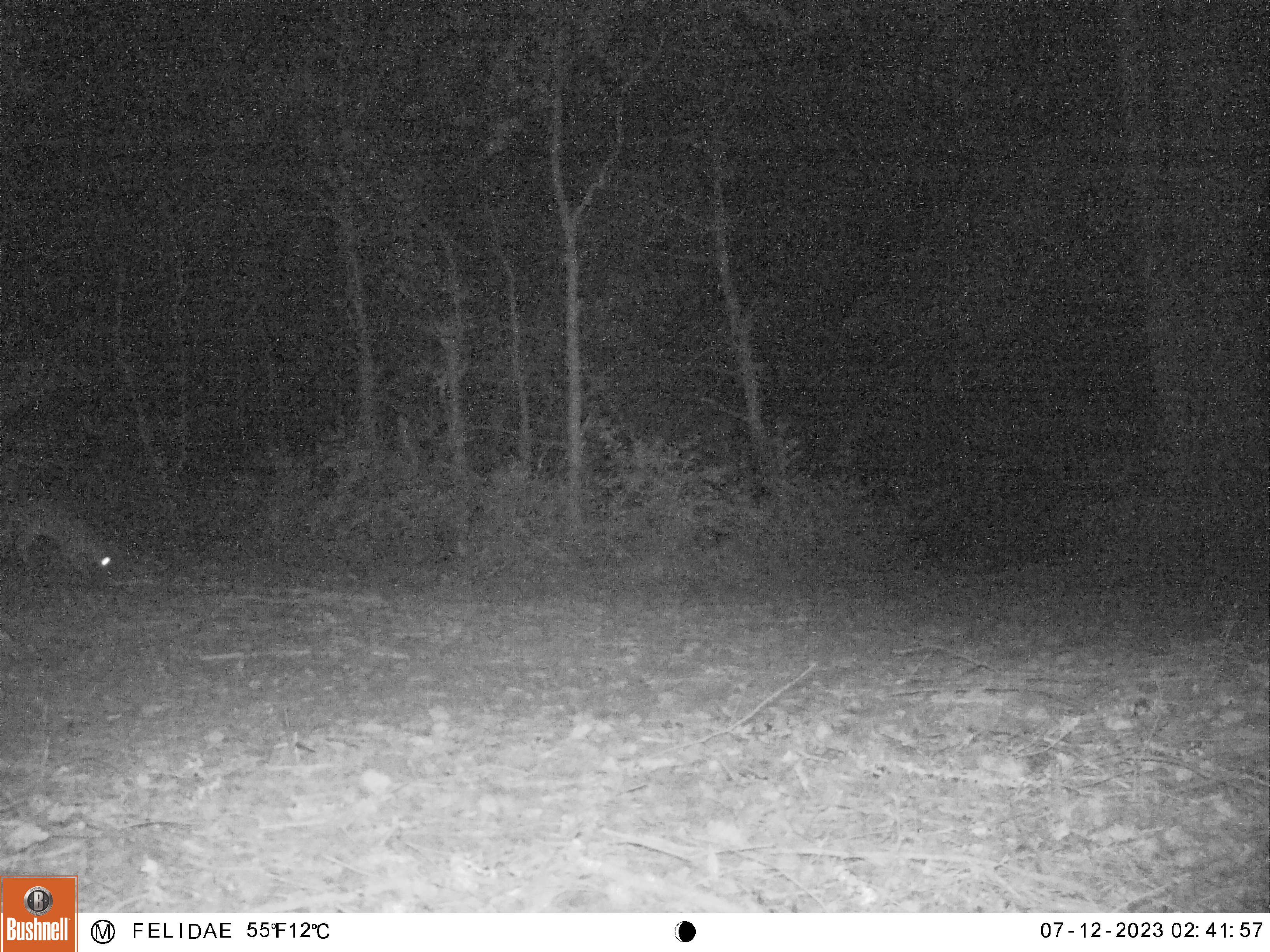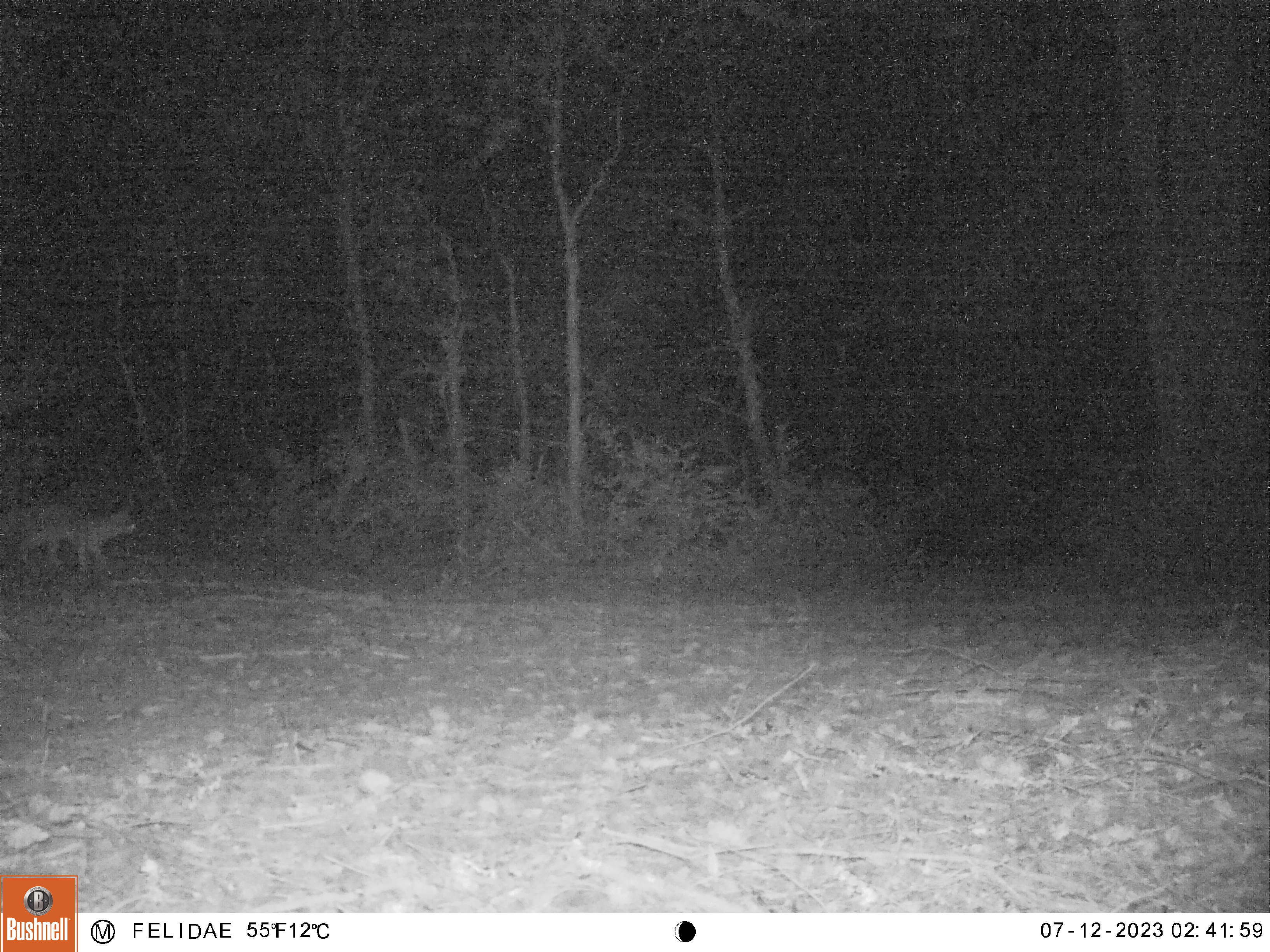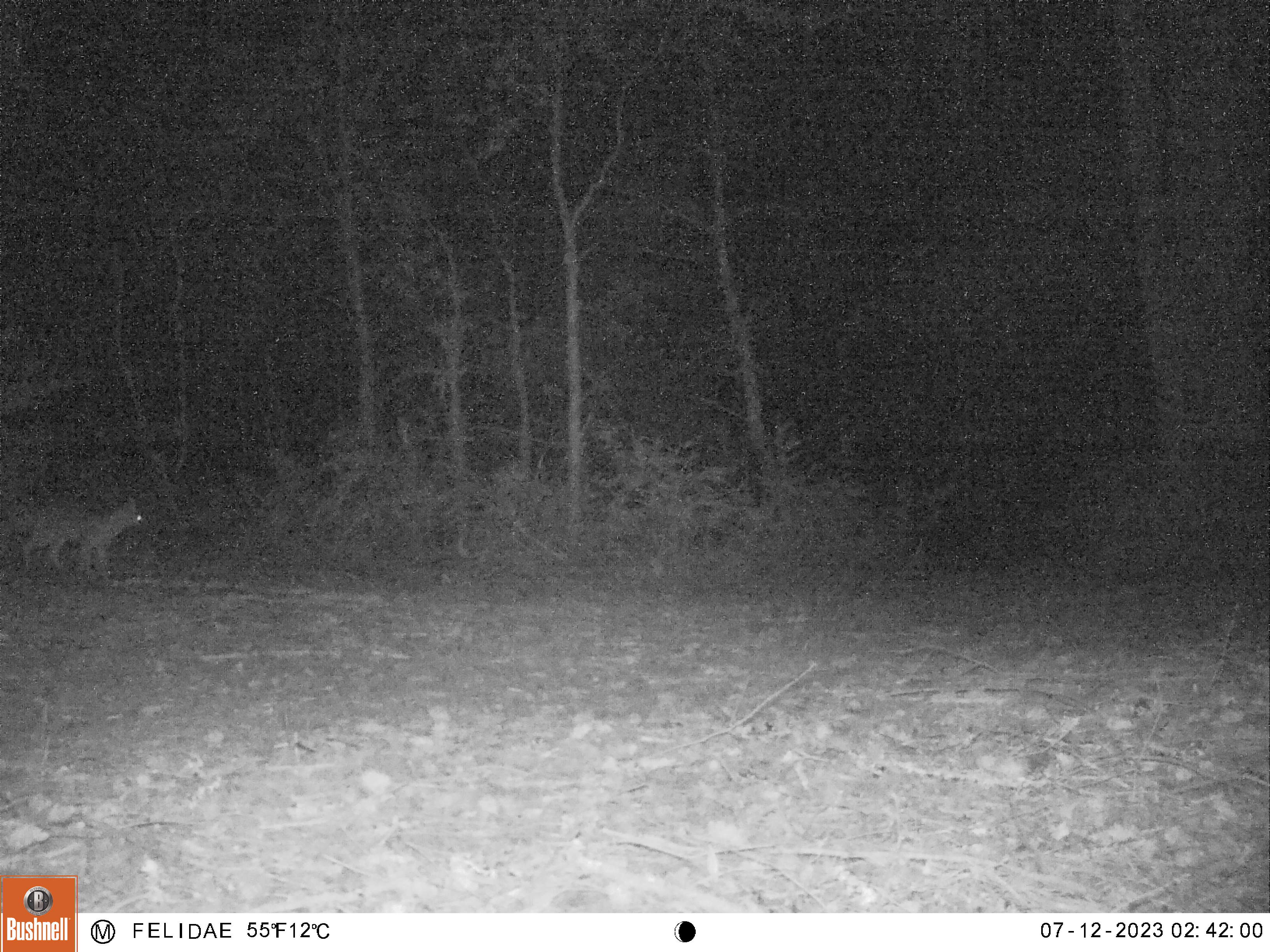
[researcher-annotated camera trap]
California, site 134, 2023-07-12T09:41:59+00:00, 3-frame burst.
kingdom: Animalia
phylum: Chordata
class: Mammalia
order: Carnivora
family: Canidae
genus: Urocyon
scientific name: Urocyon cinereoargenteus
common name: gray fox